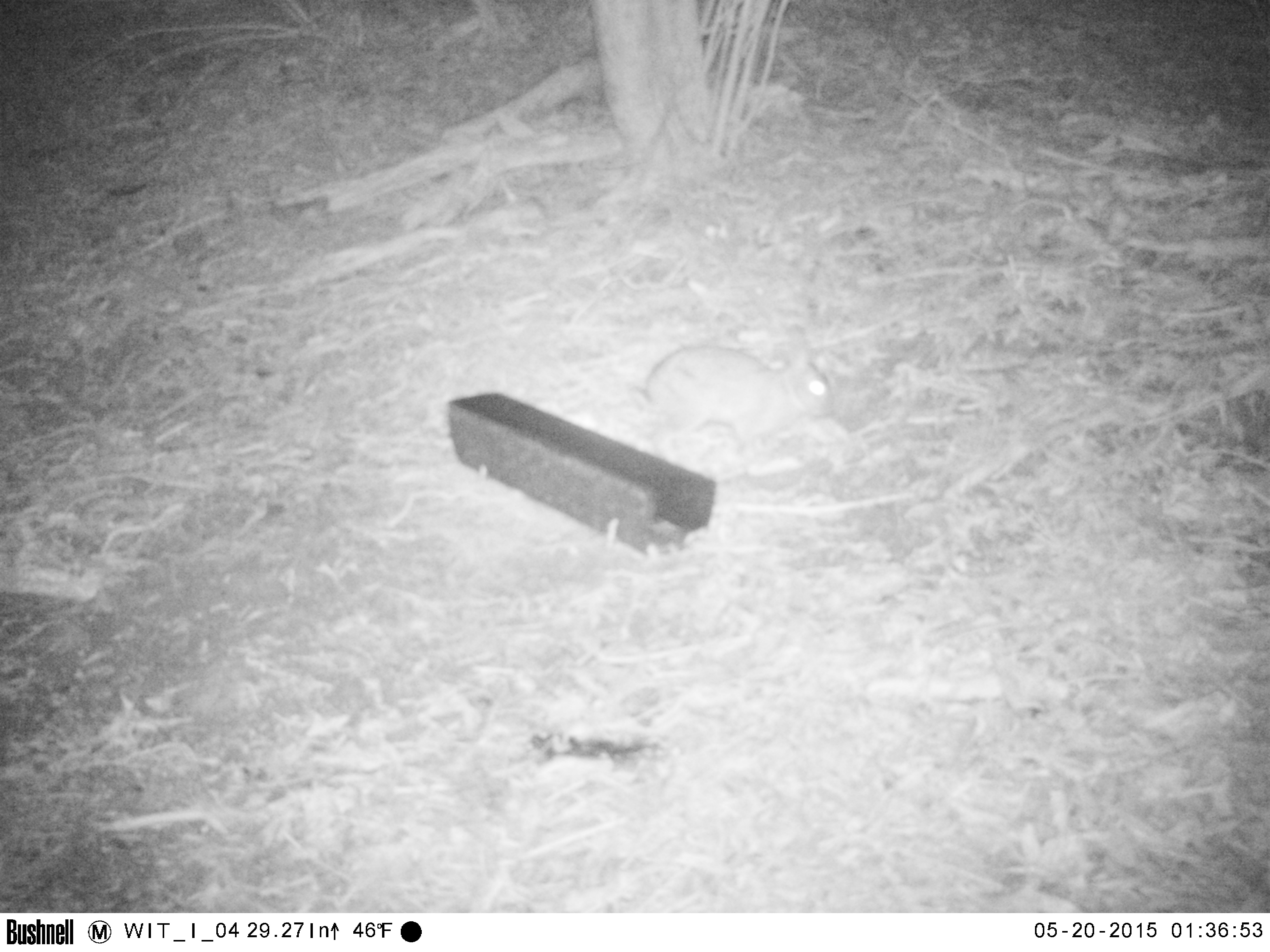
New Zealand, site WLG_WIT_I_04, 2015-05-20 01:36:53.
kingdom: Animalia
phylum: Chordata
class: Mammalia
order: Lagomorpha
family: Leporidae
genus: Oryctolagus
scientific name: Oryctolagus cuniculus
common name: european rabbit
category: rabbit